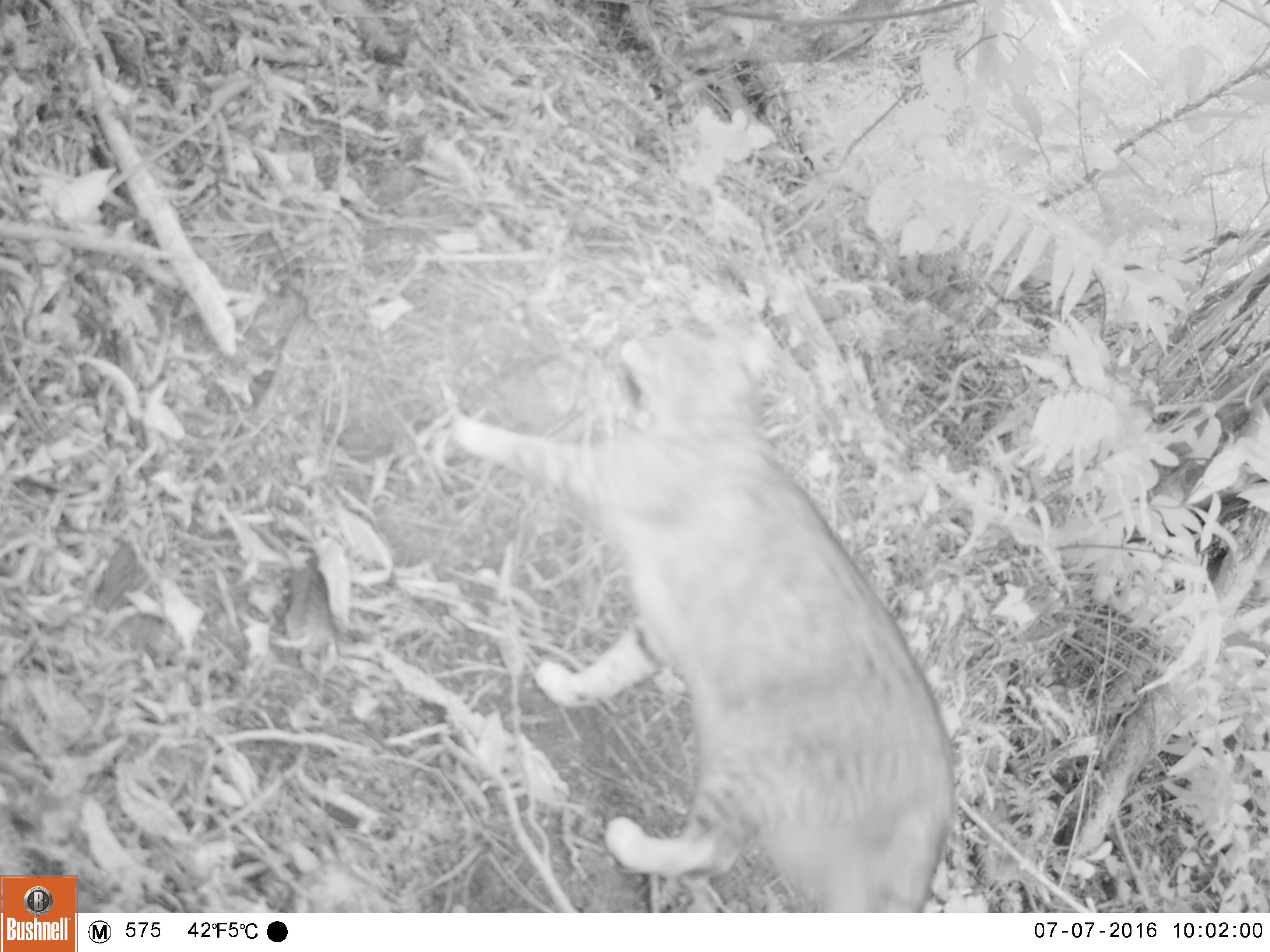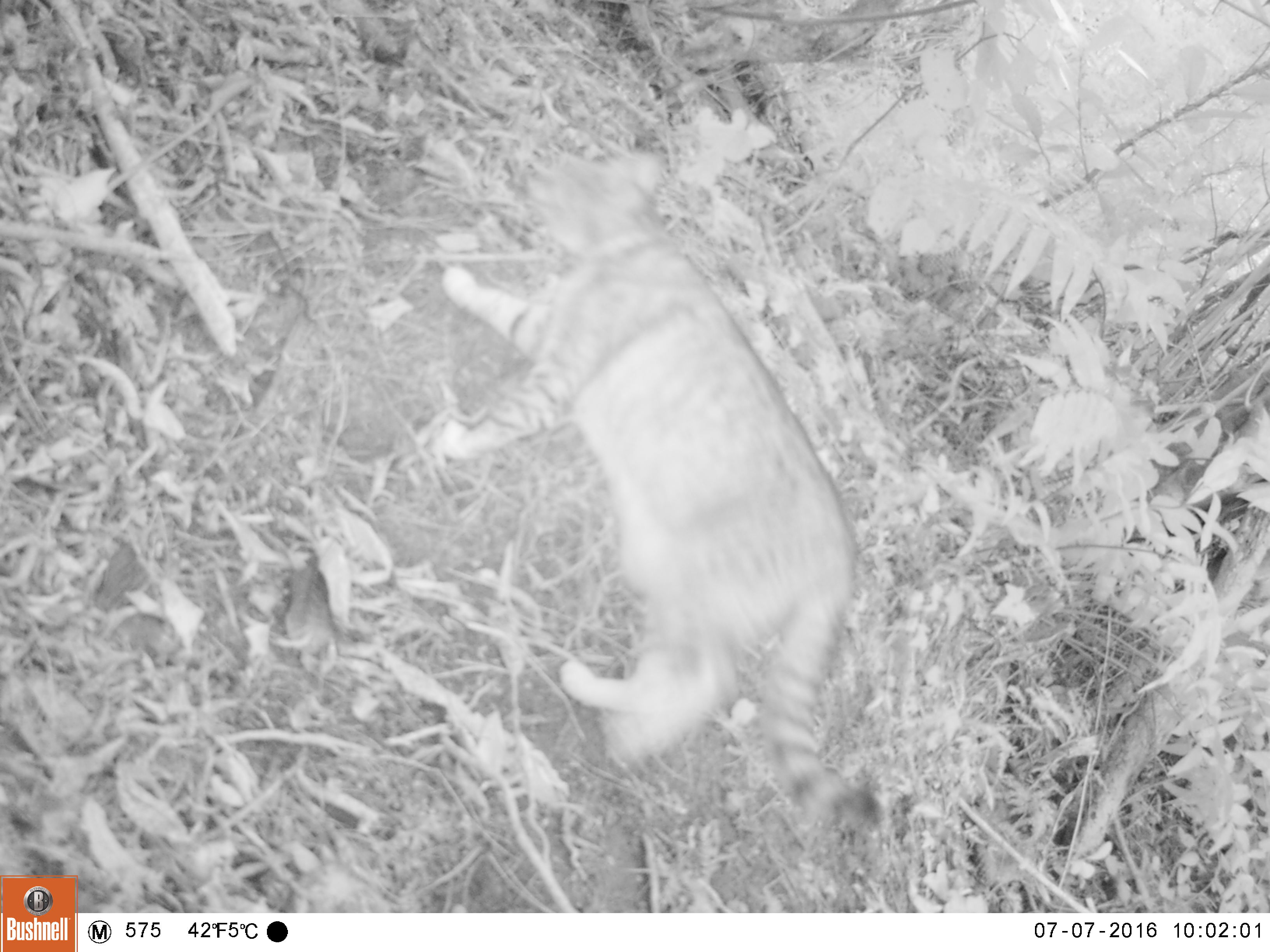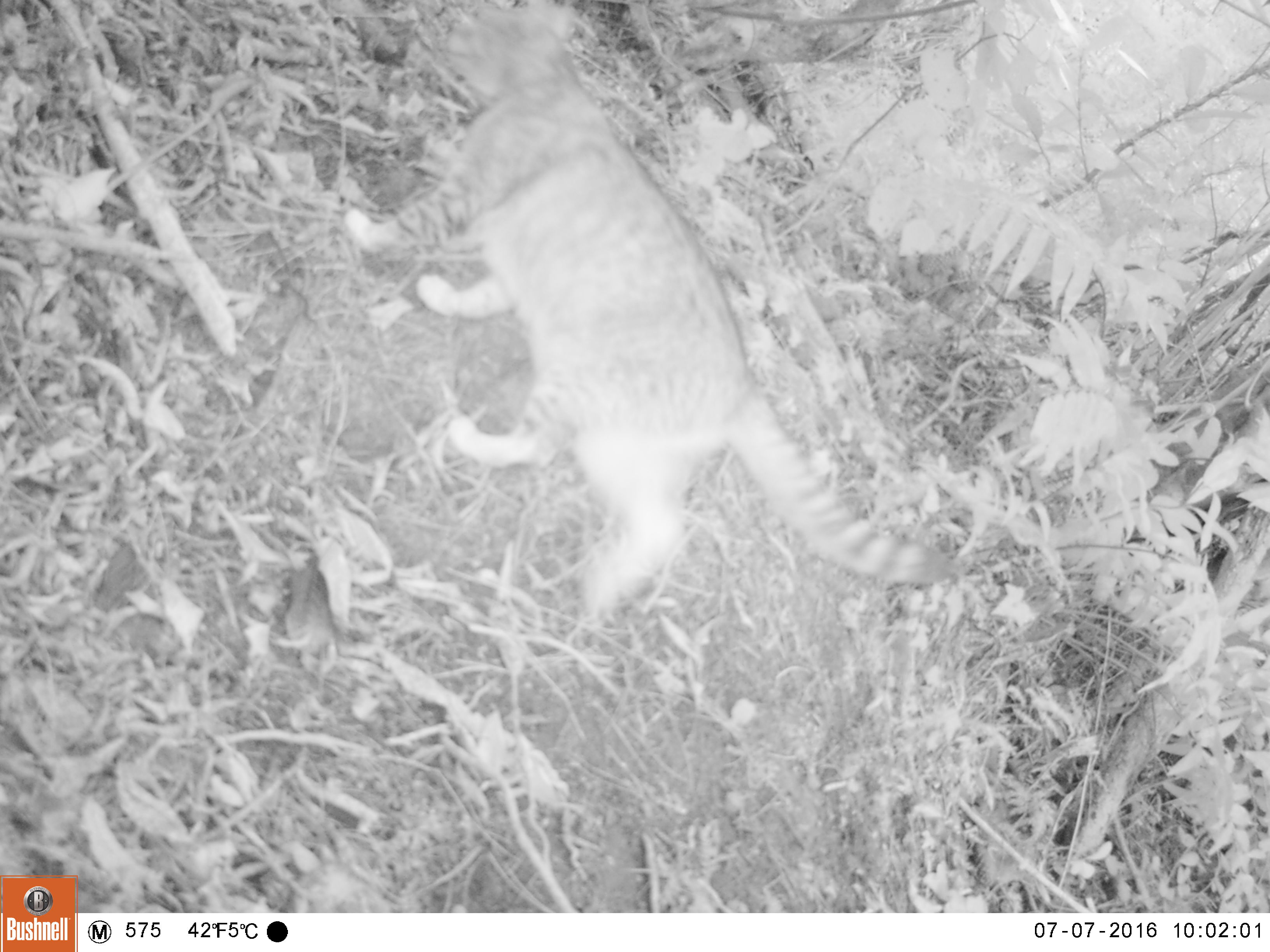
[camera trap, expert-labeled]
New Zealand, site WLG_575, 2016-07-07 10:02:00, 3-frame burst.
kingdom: Animalia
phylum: Chordata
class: Mammalia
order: Carnivora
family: Felidae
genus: Felis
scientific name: Felis catus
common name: domestic cat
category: cat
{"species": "cat (domestic cat) (Felis catus)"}